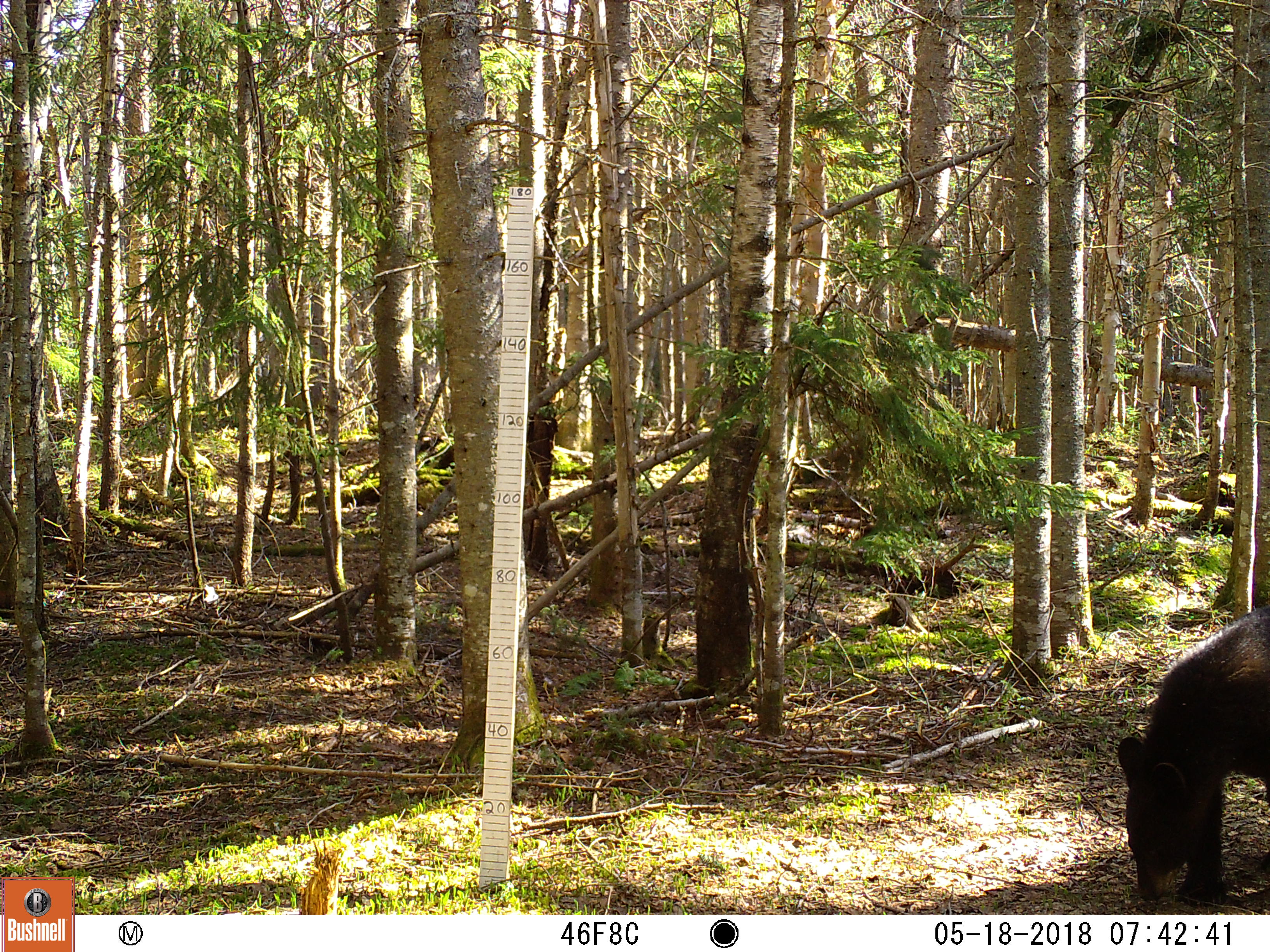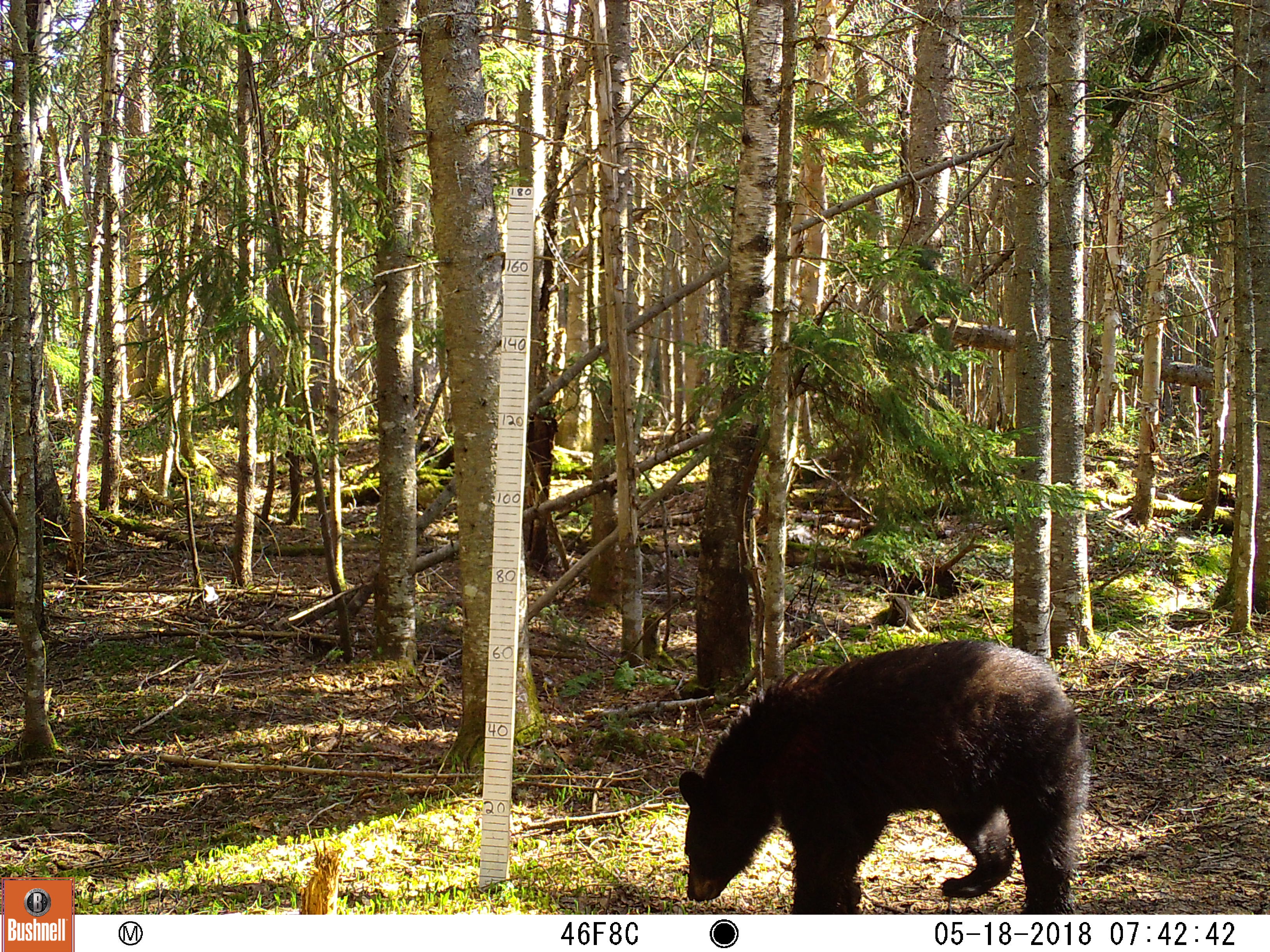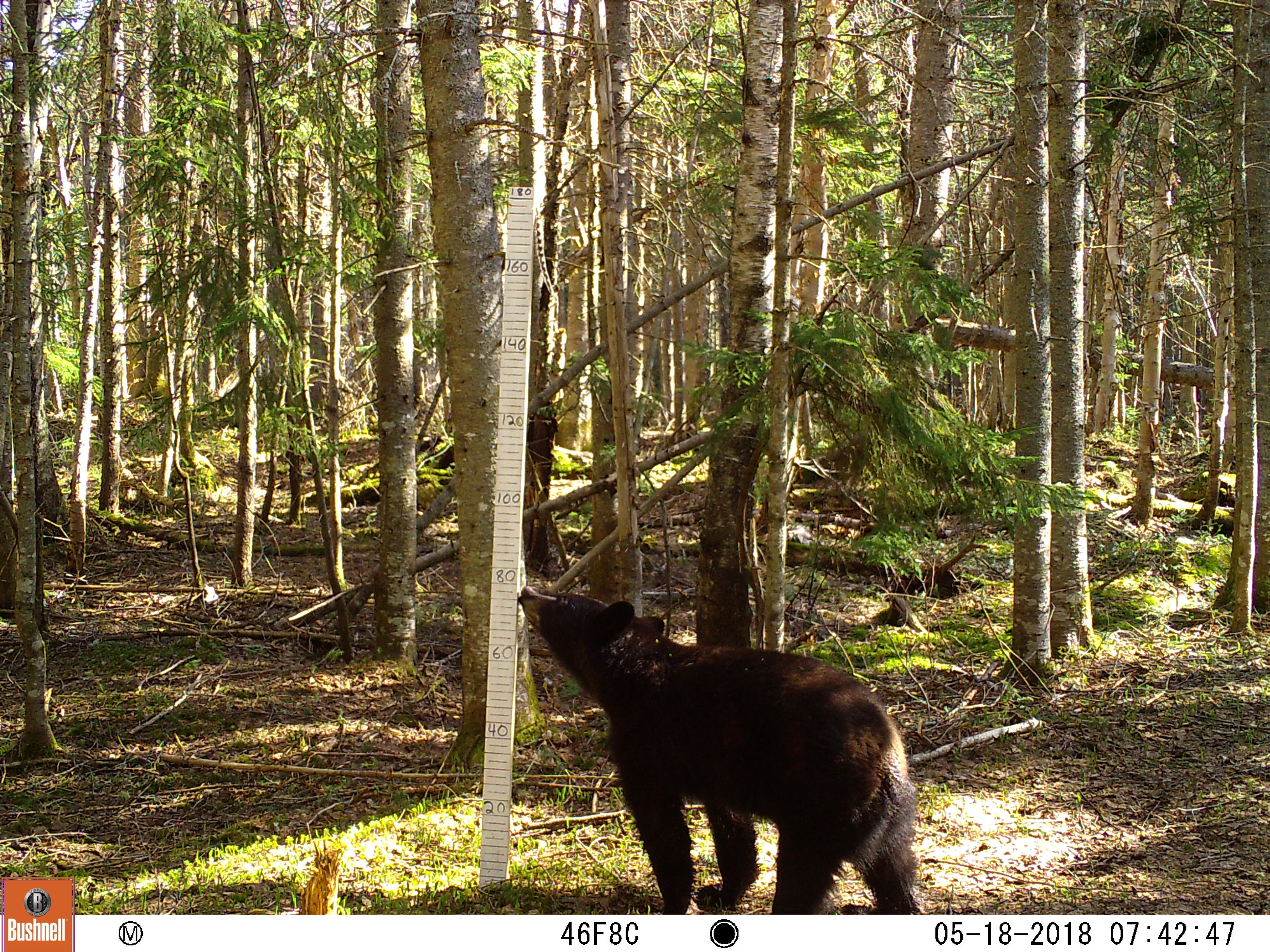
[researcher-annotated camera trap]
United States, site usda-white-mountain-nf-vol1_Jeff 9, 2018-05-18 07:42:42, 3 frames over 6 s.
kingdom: Animalia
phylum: Chordata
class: Mammalia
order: Carnivora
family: Ursidae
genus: Ursus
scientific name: Ursus americanus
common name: black bear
Black bear (Ursus americanus).